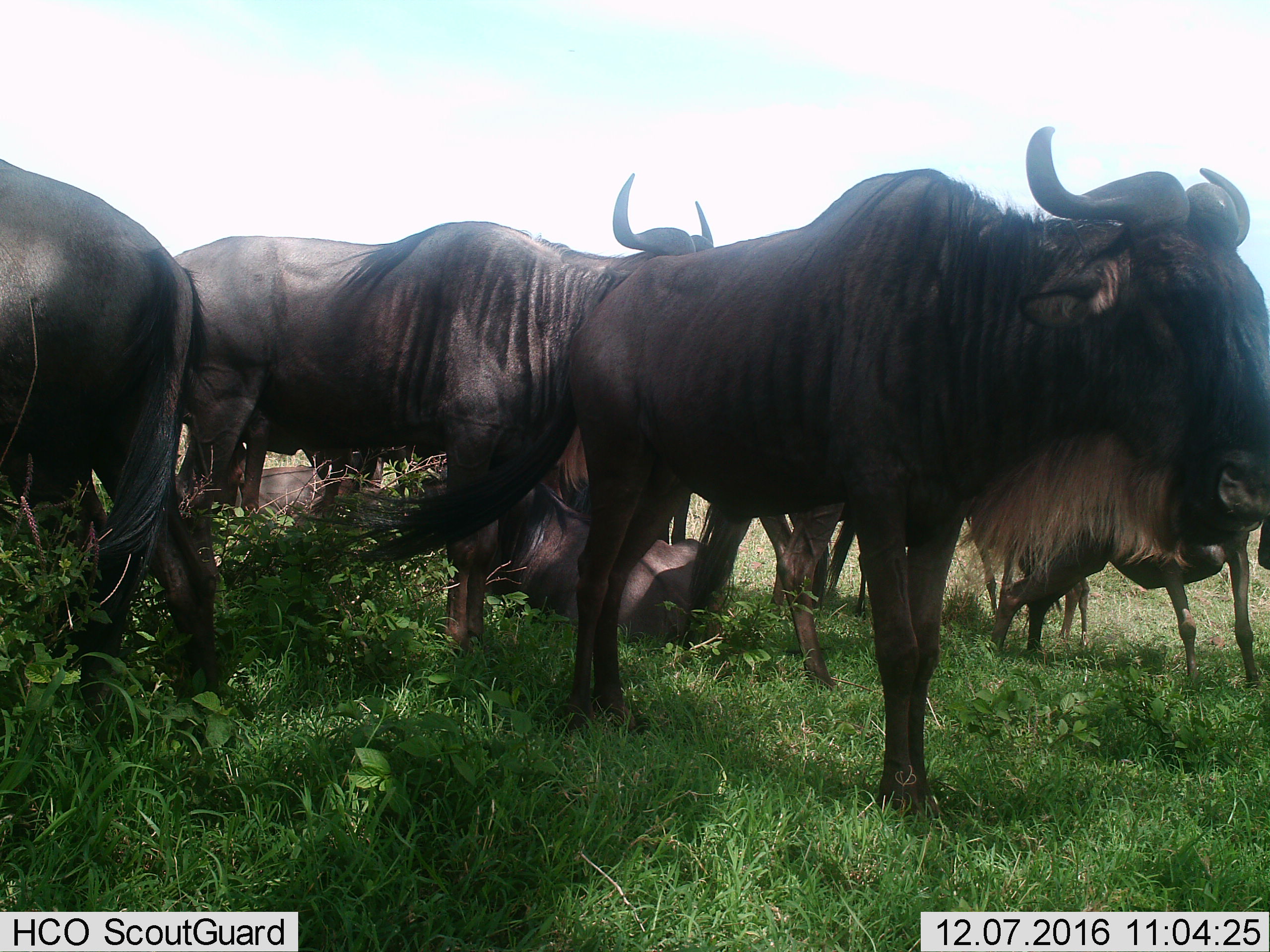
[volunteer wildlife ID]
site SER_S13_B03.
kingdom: Animalia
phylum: Chordata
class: Mammalia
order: Artiodactyla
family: Bovidae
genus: Connochaetes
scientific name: Connochaetes taurinus taurinus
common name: blue wildebeest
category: wildebeestblue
Wildebeestblue (blue wildebeest) (Connochaetes taurinus taurinus), count 6. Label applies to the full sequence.